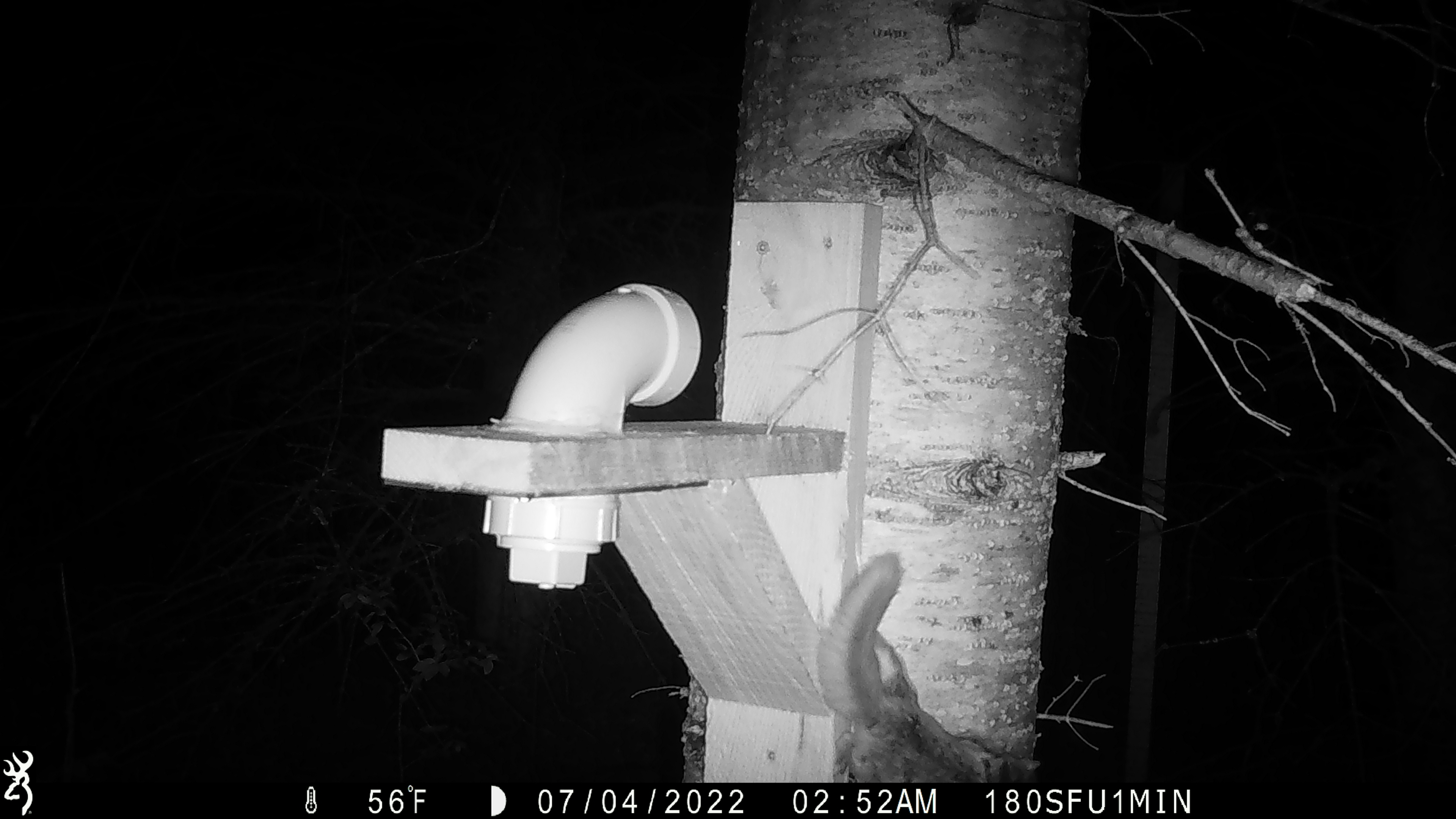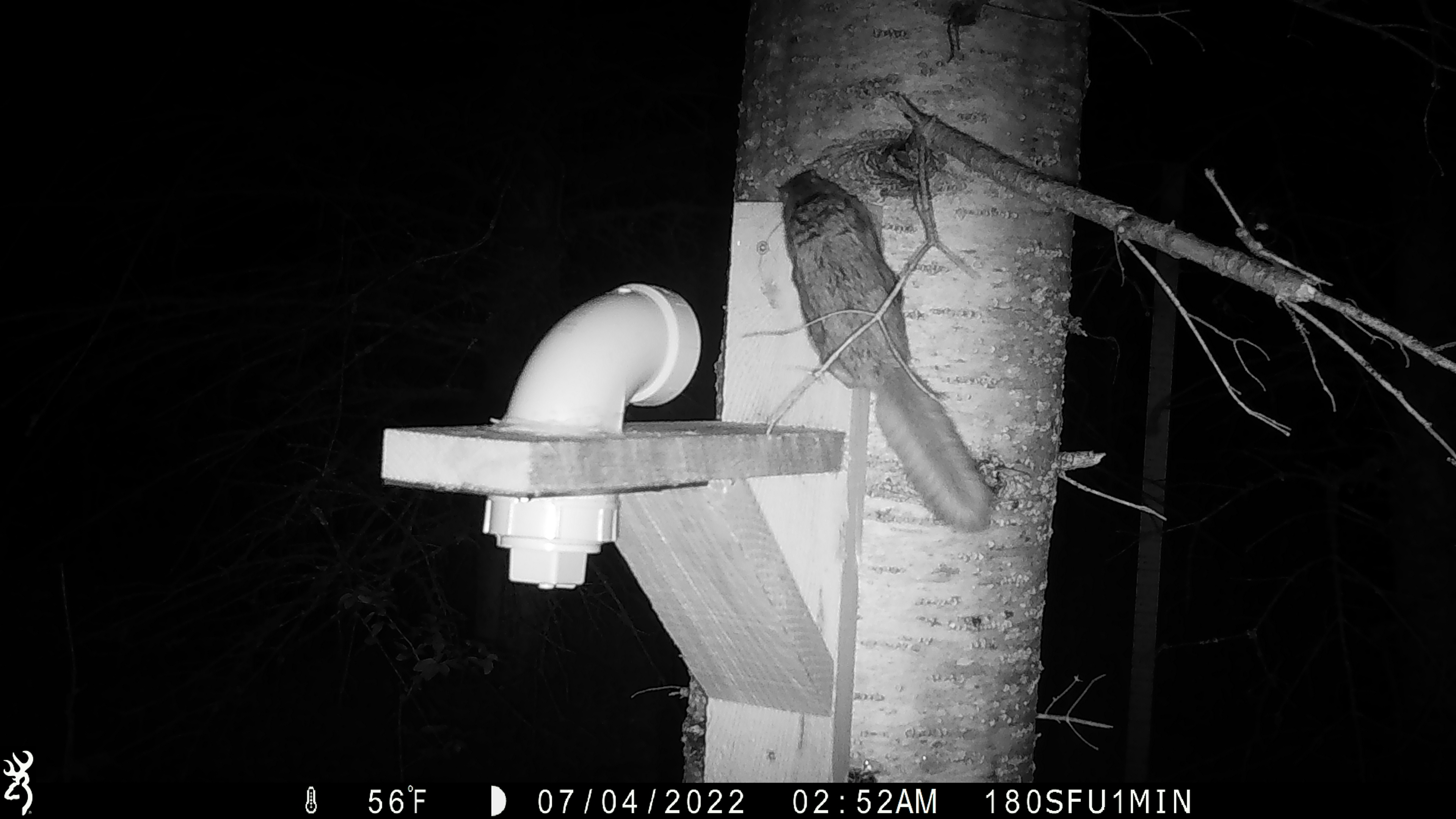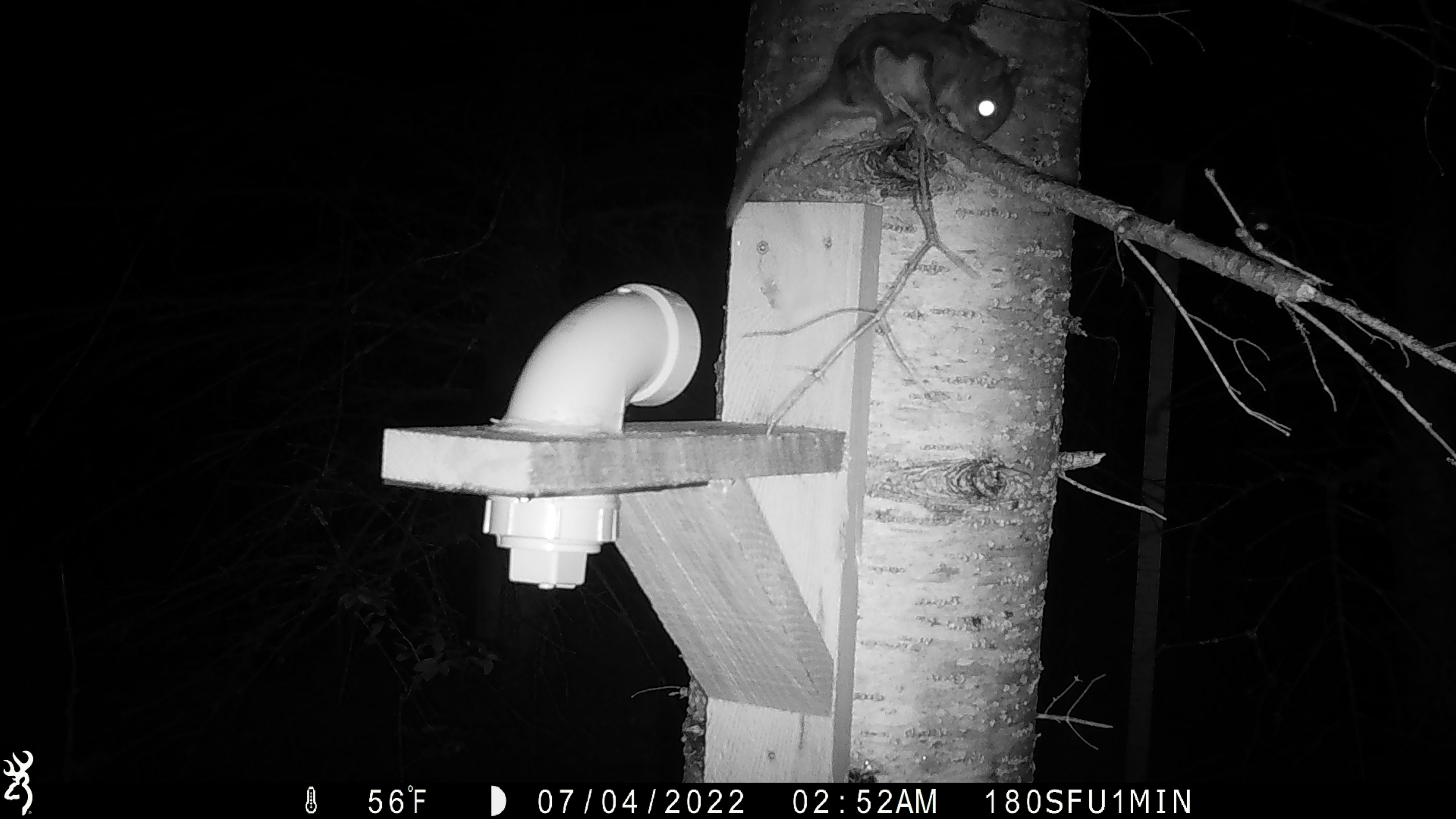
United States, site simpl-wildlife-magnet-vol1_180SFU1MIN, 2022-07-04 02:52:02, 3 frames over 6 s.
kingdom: Animalia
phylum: Chordata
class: Mammalia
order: Rodentia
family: Sciuridae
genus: Glaucomys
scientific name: Glaucomys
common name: flying squirrel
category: flying squirrel sp.